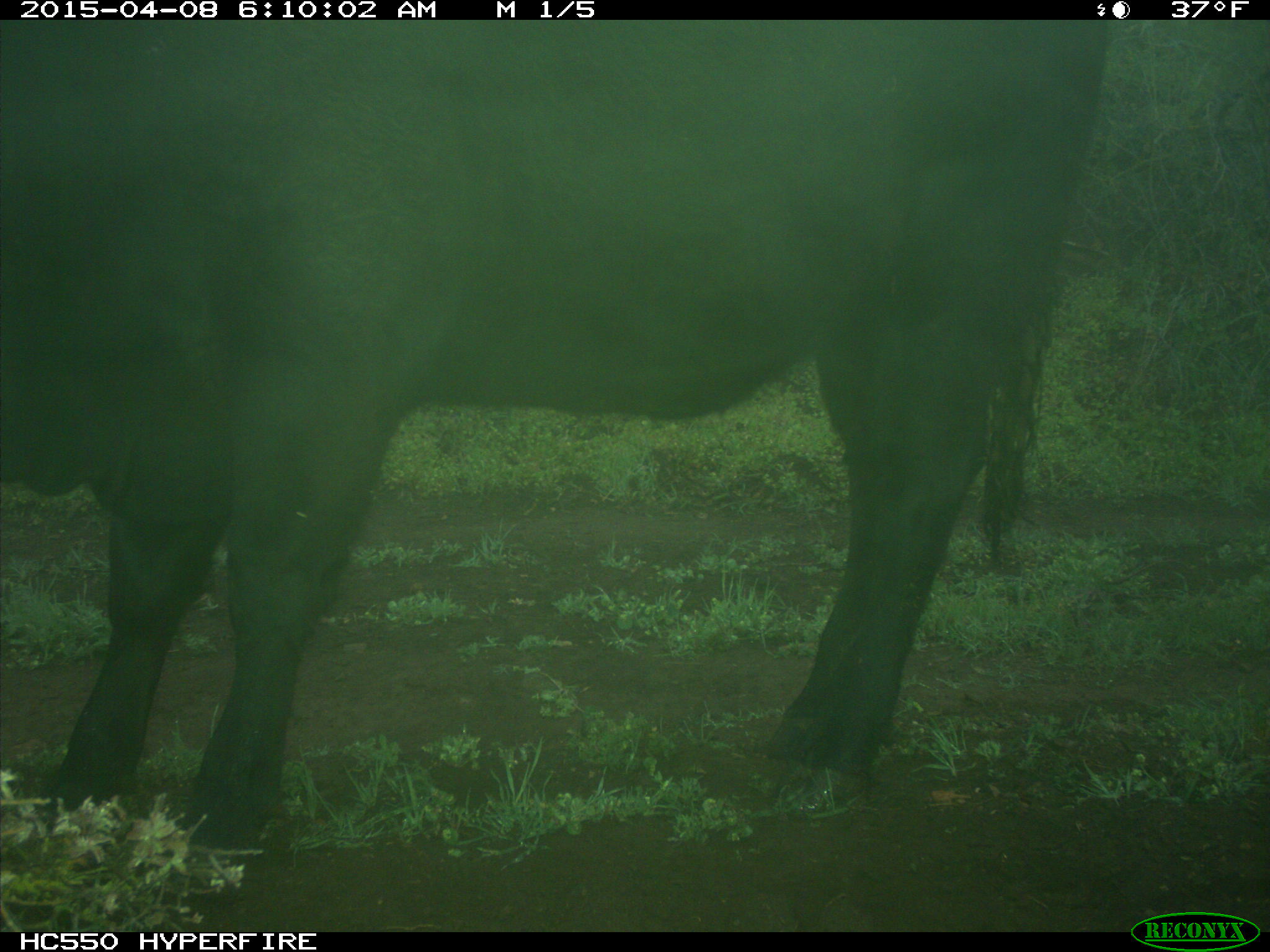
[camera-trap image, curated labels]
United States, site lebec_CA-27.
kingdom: Animalia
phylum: Chordata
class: Mammalia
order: Artiodactyla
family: Bovidae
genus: Bos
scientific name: Bos taurus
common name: domestic cow